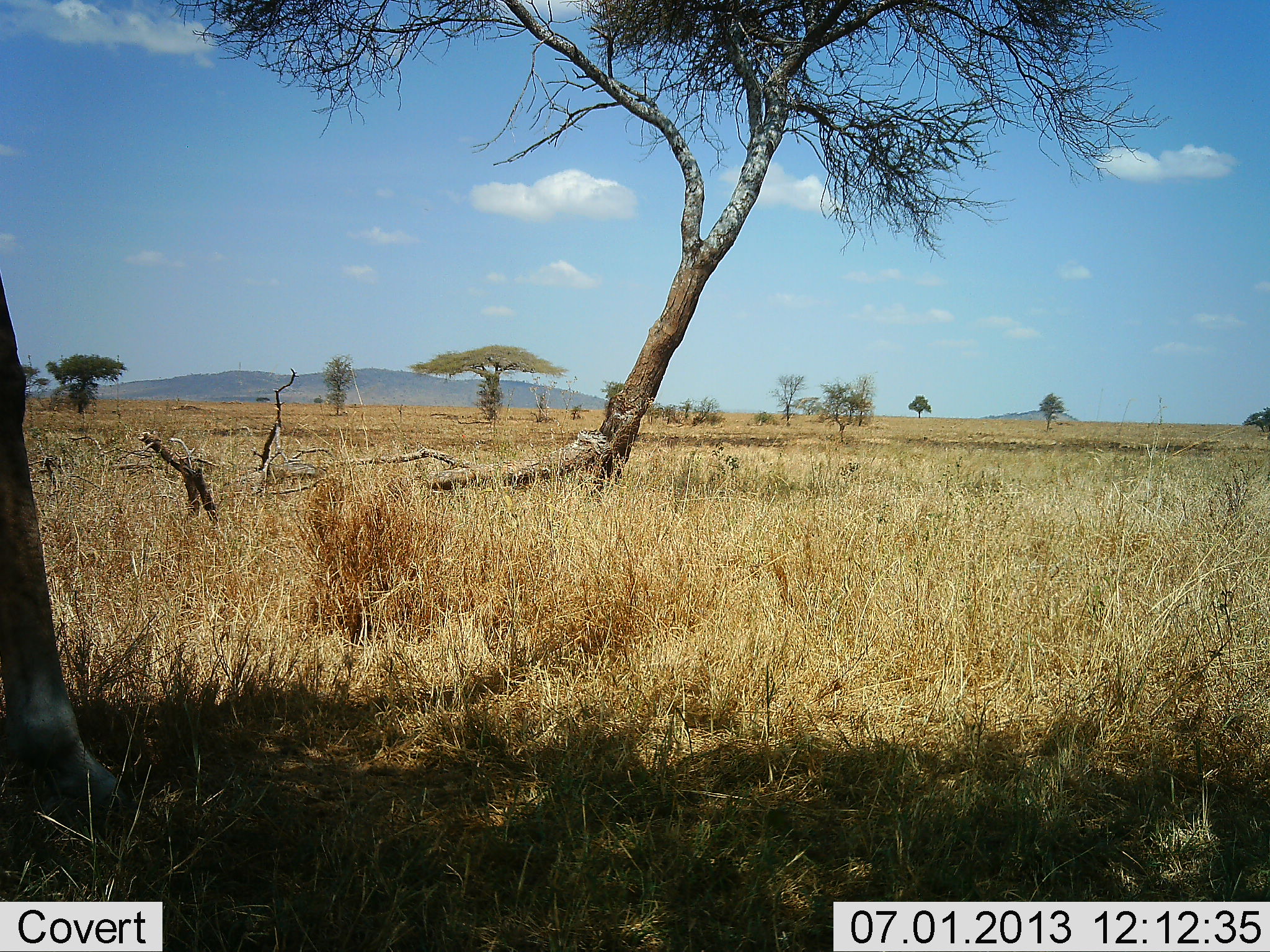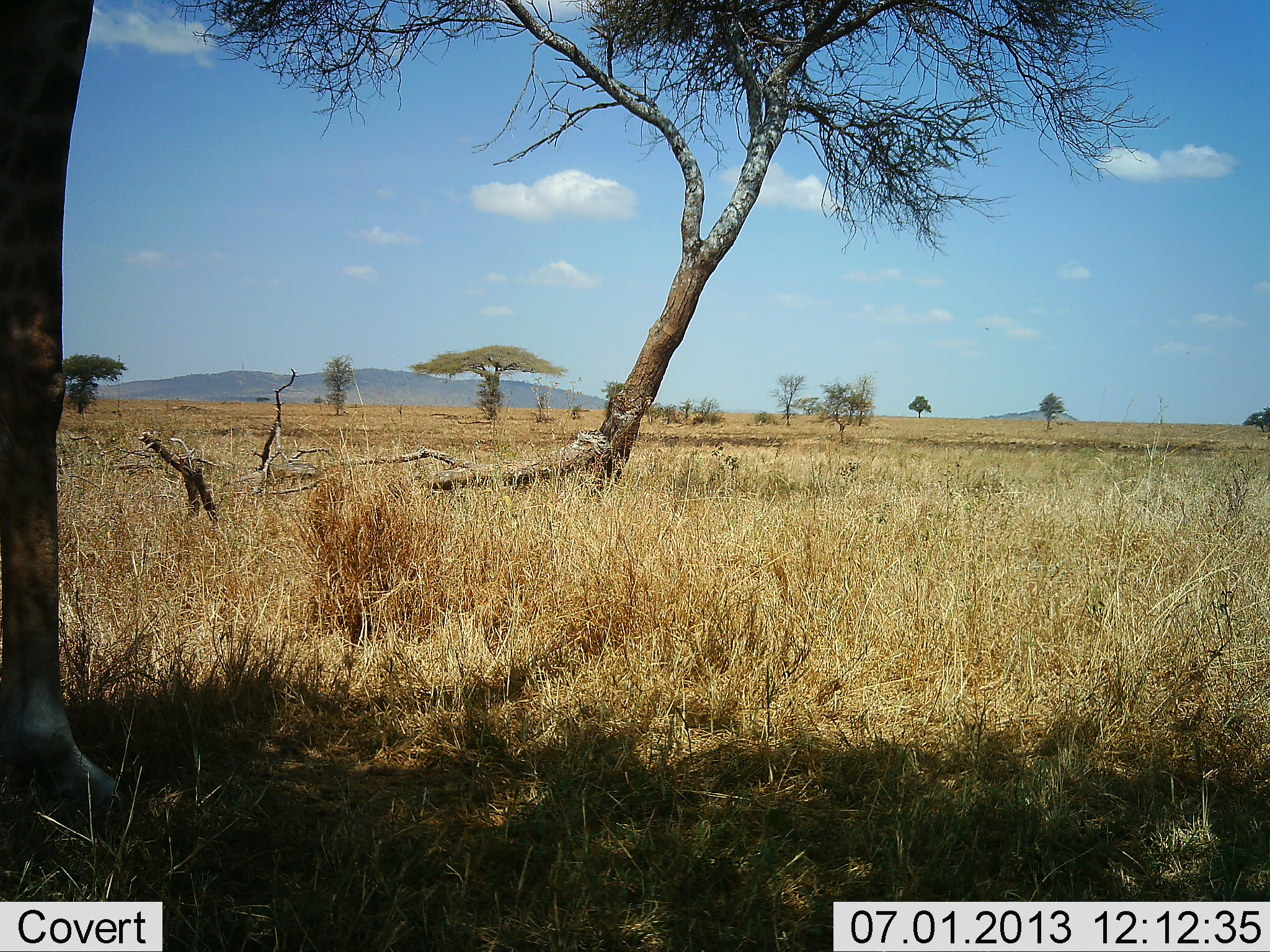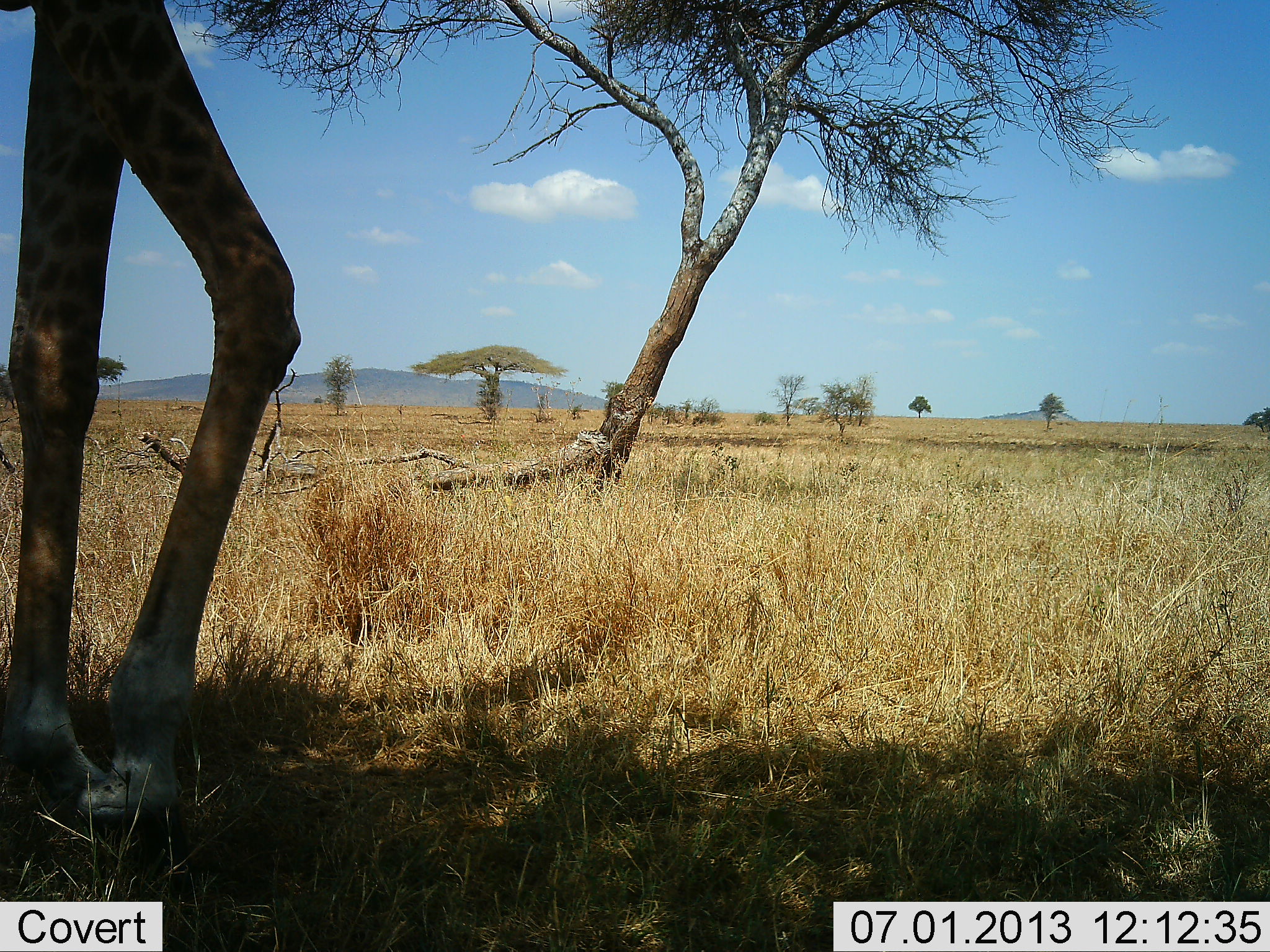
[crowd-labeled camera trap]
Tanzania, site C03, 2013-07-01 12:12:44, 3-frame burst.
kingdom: Animalia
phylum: Chordata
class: Mammalia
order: Artiodactyla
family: Giraffidae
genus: Giraffa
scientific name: Giraffa camelopardalis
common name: giraffe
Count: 1.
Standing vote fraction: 32%.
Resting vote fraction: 0%.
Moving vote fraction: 68%.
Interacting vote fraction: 0%.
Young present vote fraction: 0%.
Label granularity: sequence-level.